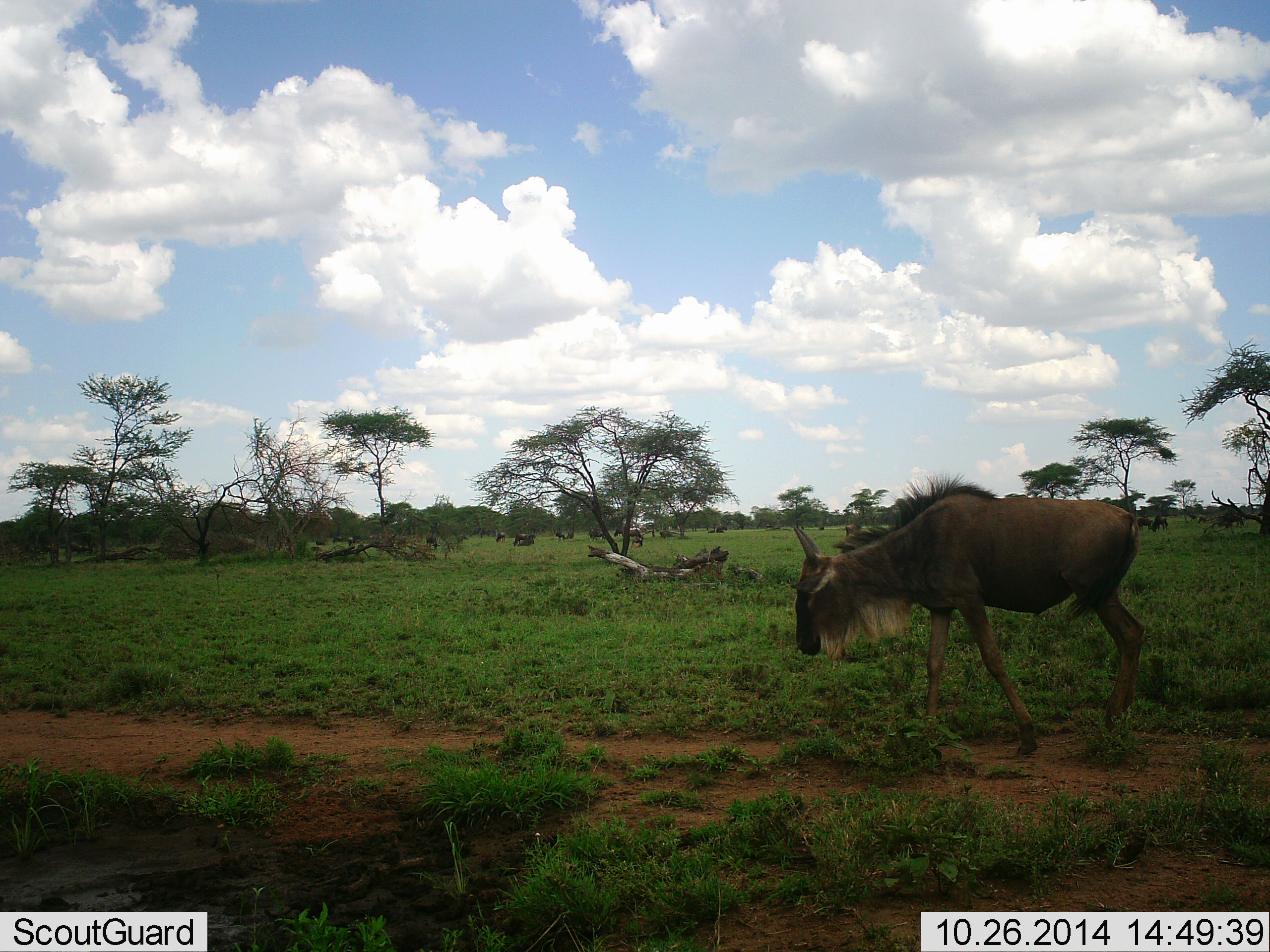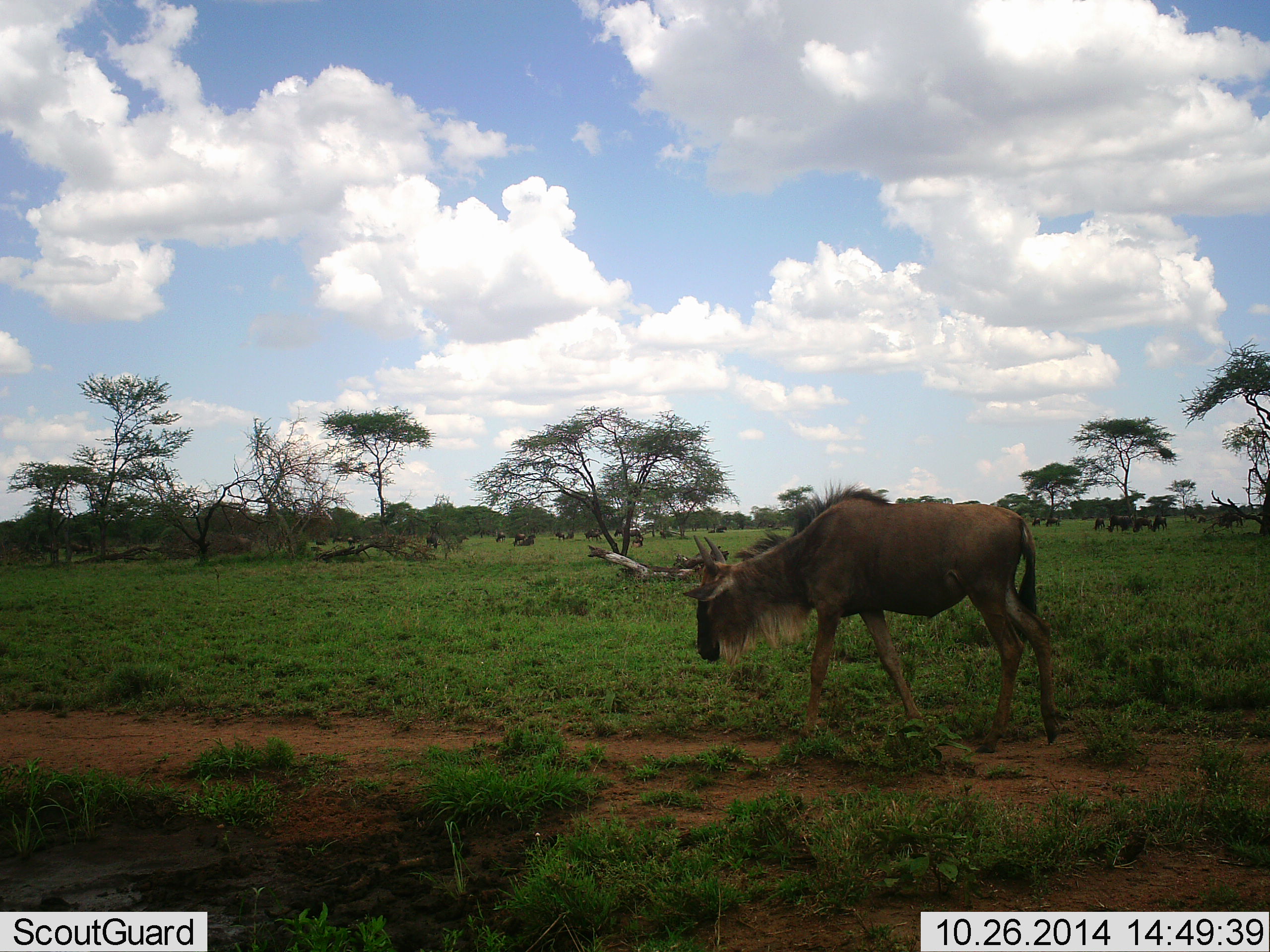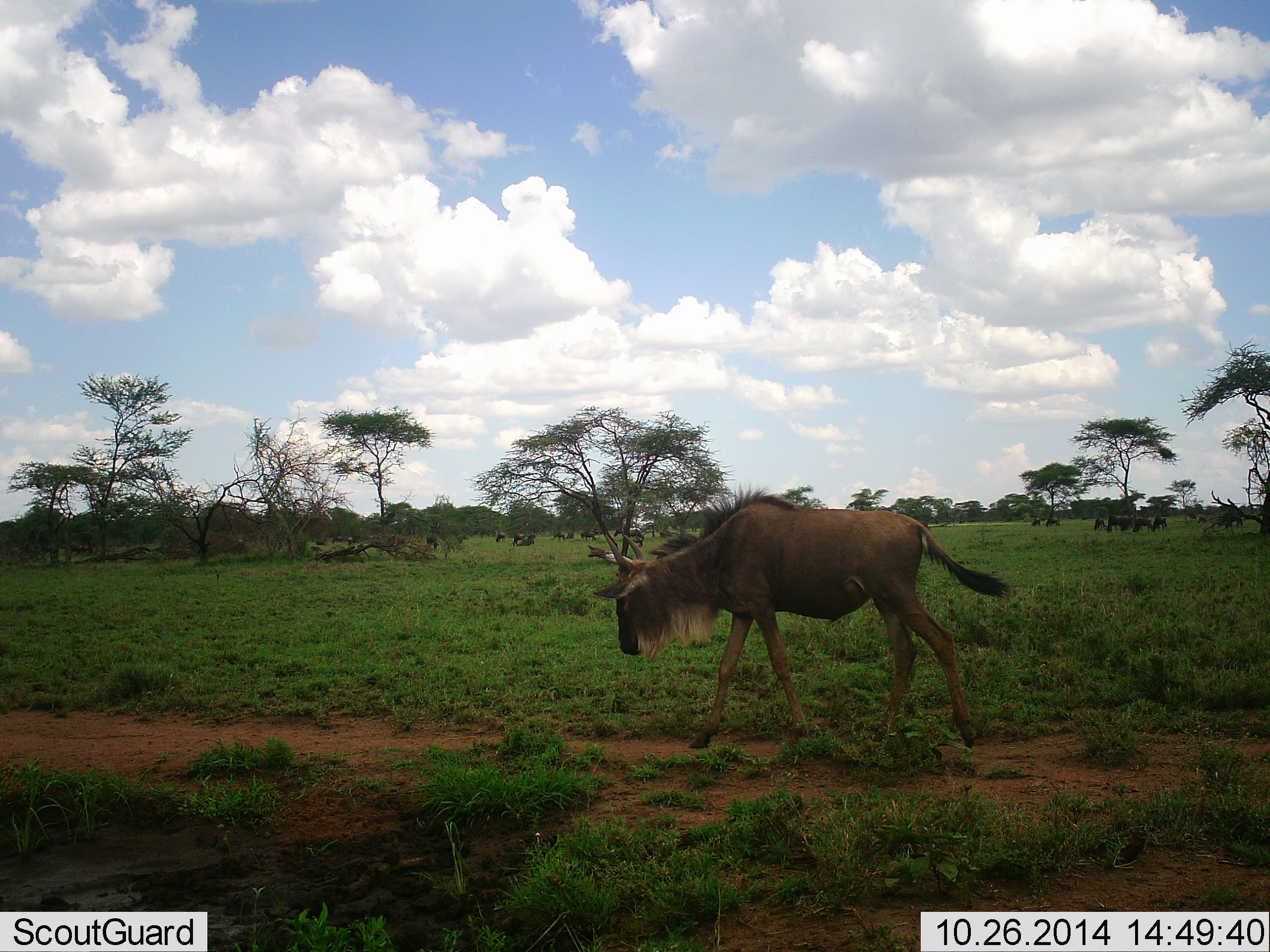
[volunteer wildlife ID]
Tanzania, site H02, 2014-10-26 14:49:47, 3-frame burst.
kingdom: Animalia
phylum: Chordata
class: Mammalia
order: Artiodactyla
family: Bovidae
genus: Connochaetes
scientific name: Connochaetes taurinus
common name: blue wildebeest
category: wildebeest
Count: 11-50.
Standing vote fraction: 30%.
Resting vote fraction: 20%.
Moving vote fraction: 100%.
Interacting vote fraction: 10%.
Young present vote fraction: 0%.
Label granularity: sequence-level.